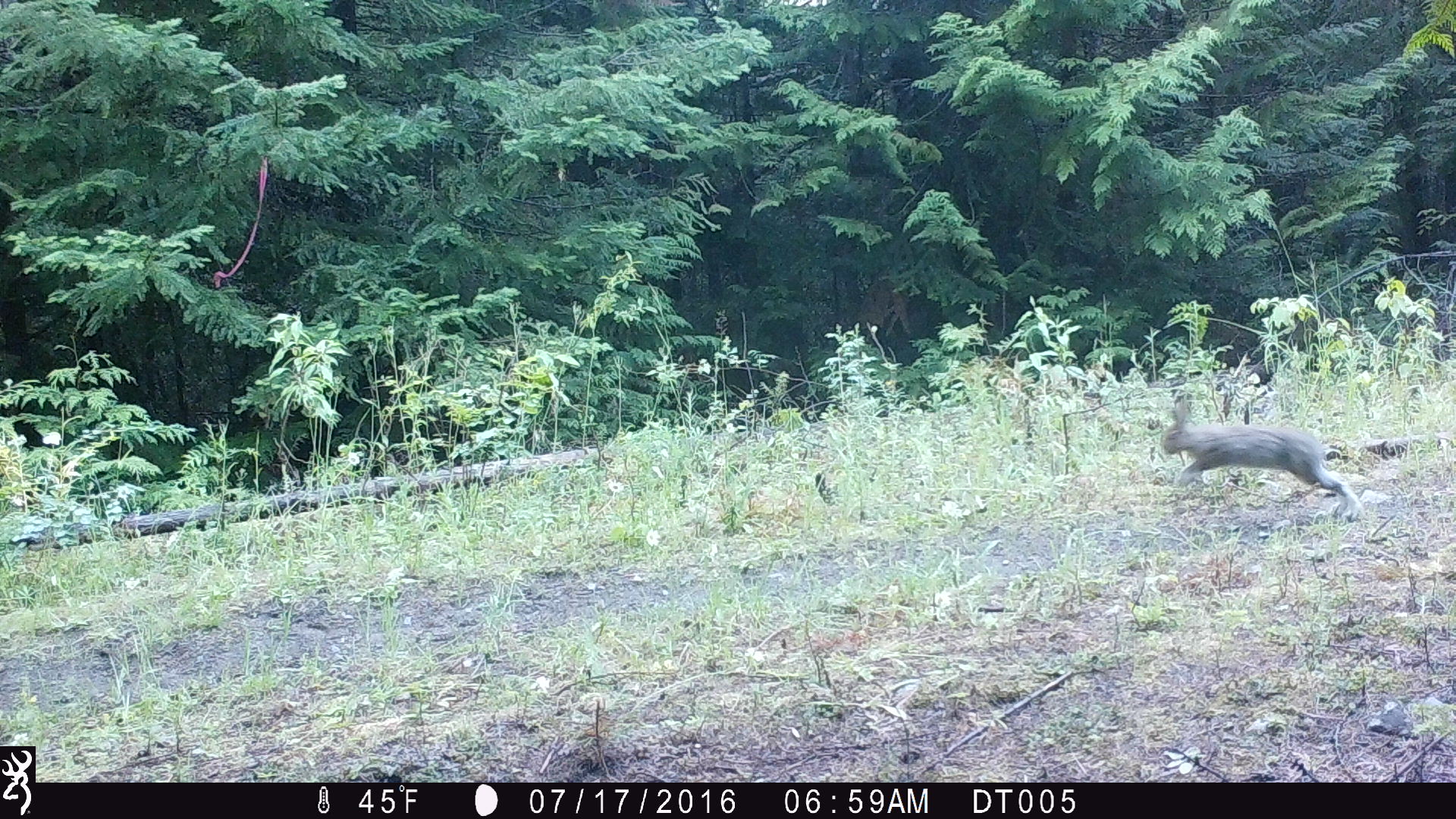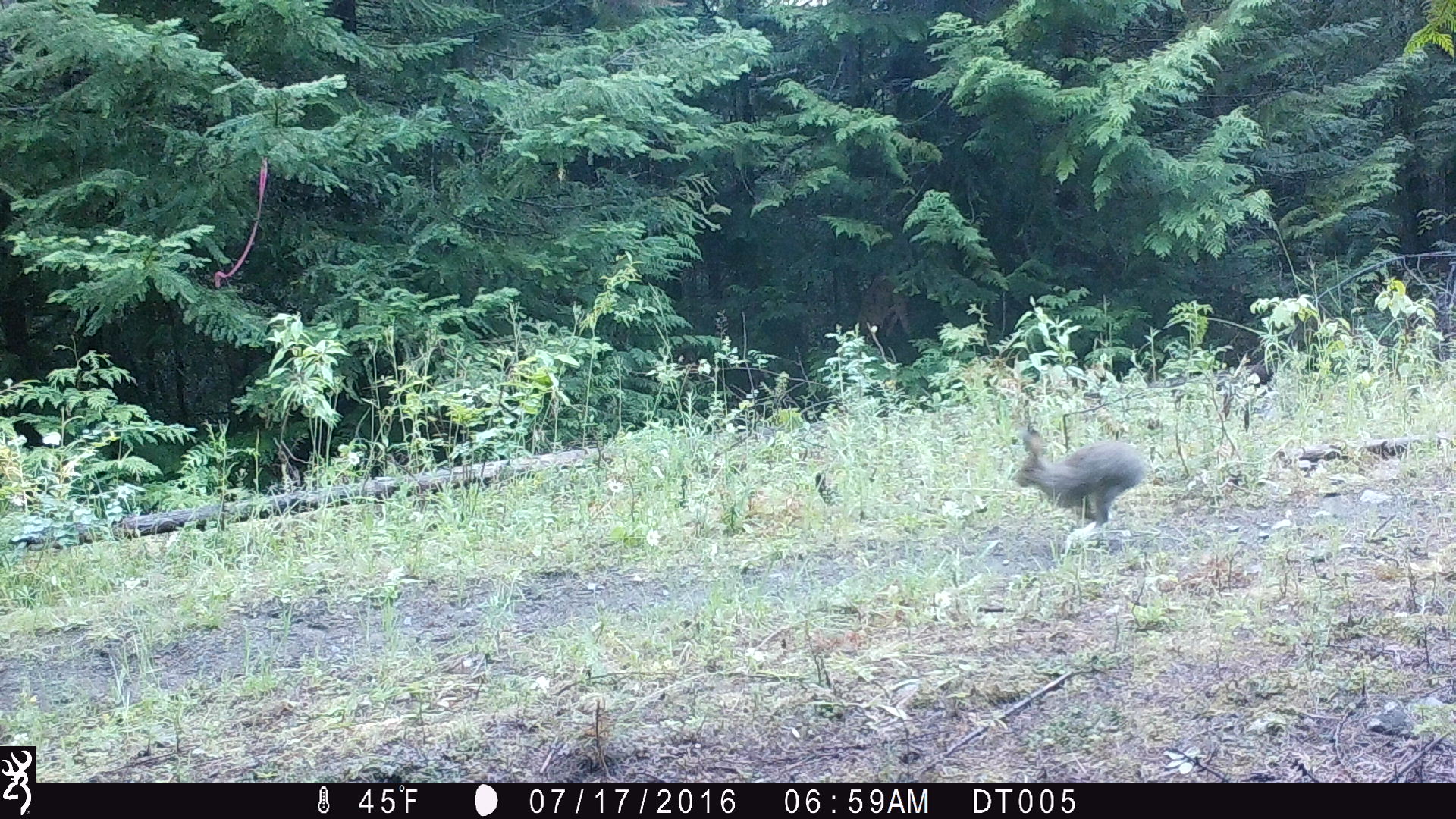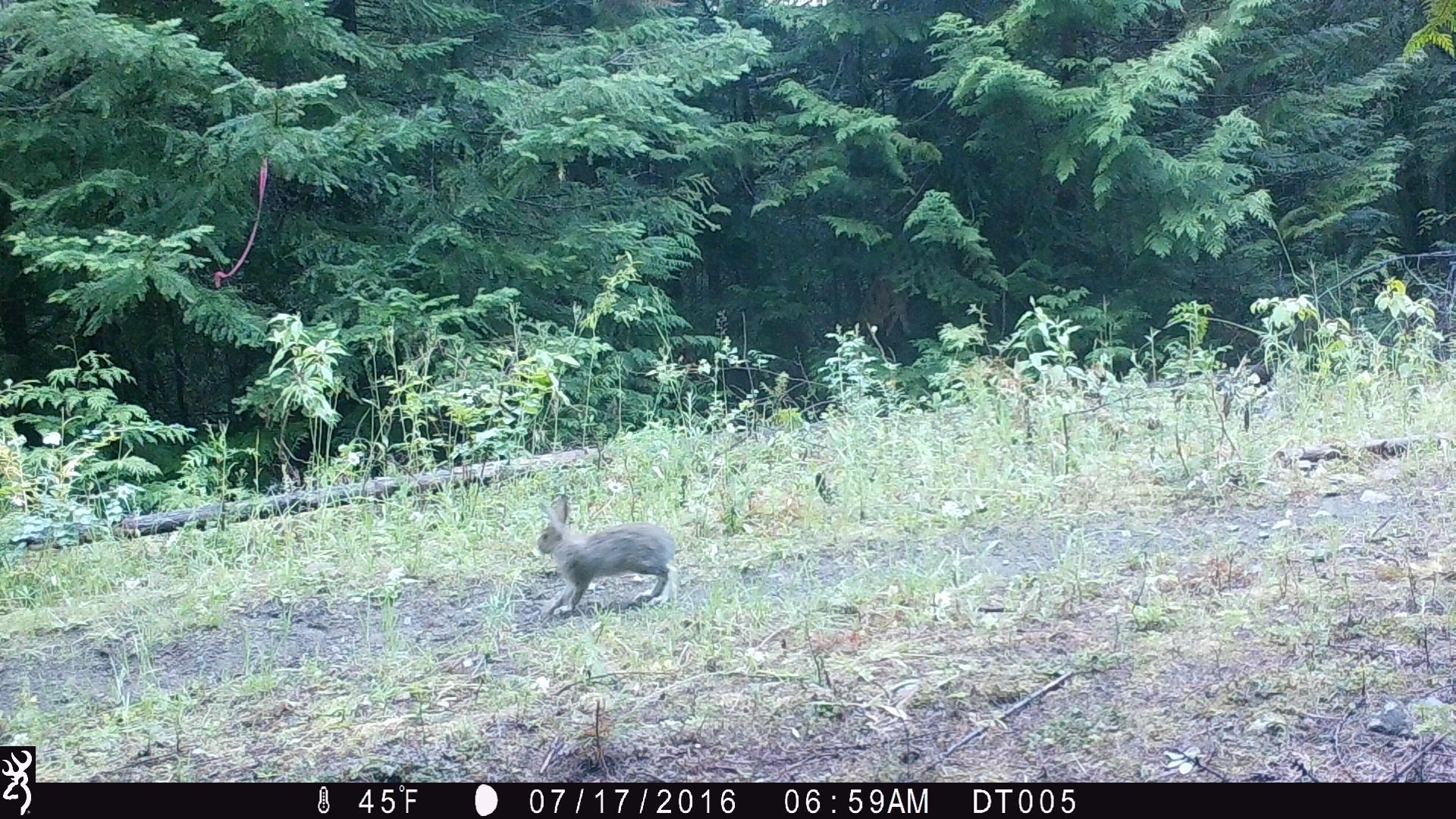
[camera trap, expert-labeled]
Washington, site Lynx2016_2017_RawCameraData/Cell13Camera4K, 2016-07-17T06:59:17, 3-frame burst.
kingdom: Animalia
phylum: Chordata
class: Mammalia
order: Lagomorpha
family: Leporidae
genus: Lepus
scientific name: Lepus americanus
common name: snowshoe hare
Lepus americanus (snowshoe hare). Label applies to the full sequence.